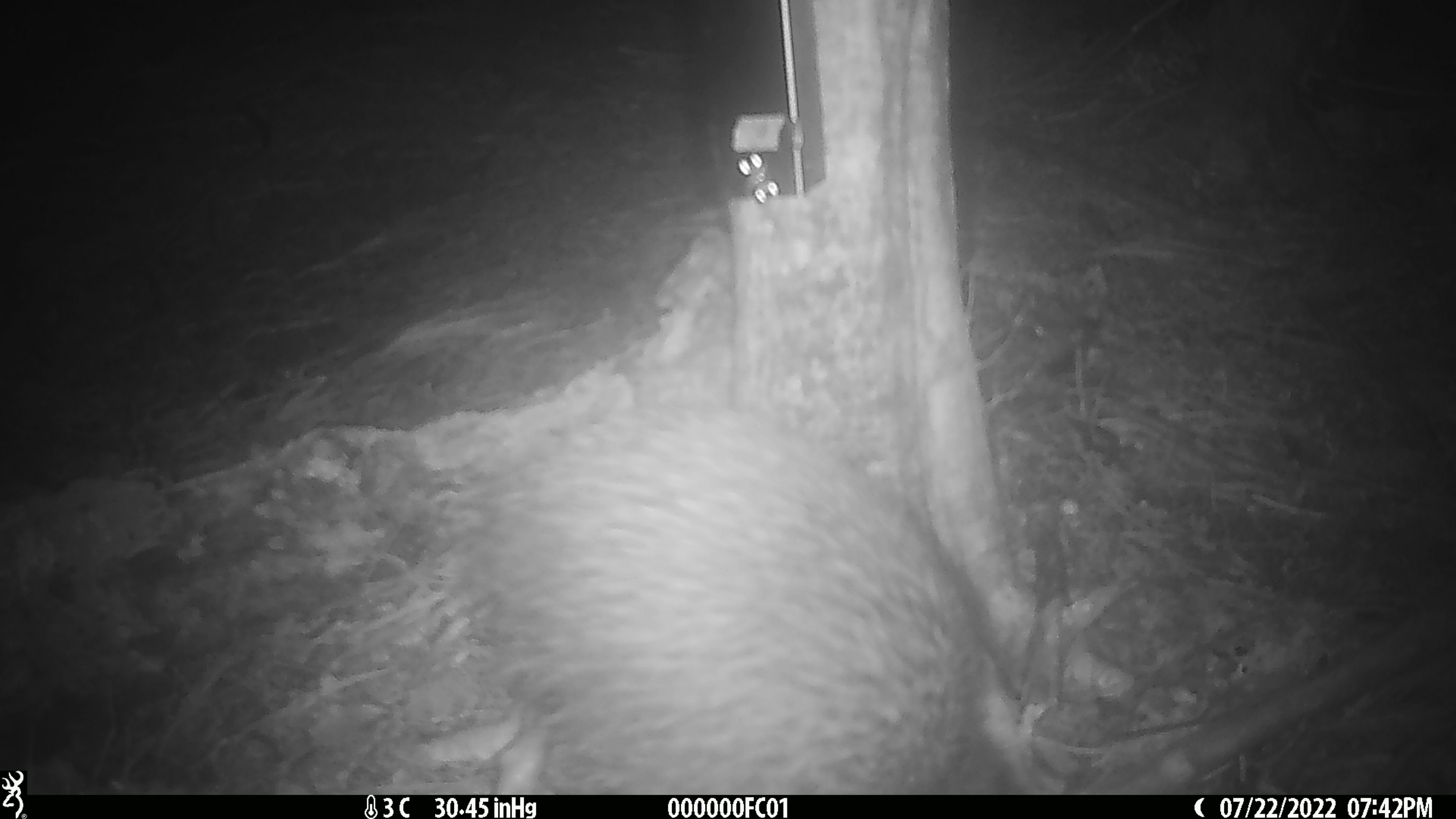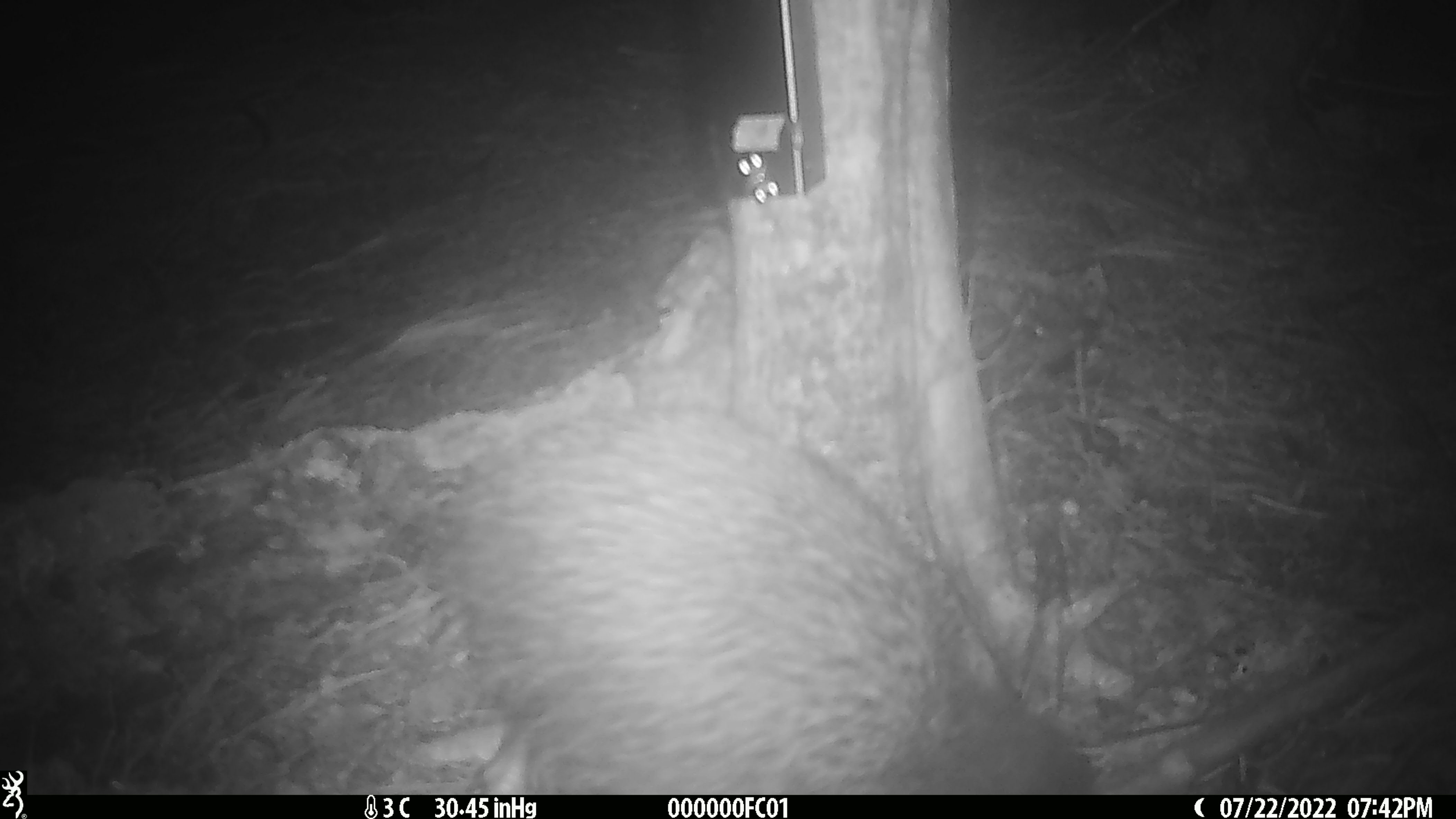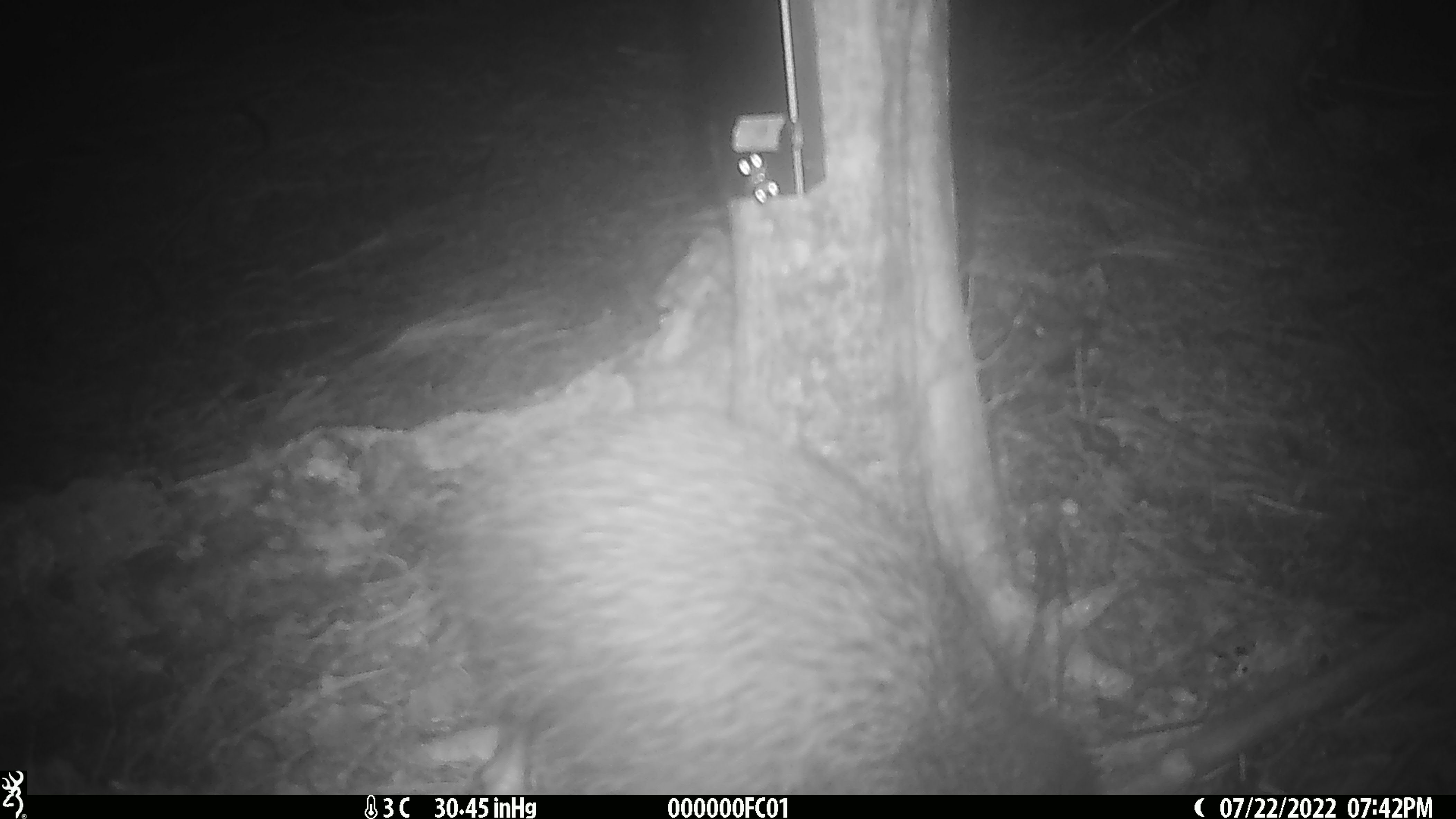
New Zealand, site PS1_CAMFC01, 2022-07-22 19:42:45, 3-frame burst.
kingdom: Animalia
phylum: Chordata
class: Aves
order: Apterygiformes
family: Apterygidae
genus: Apteryx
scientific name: Apteryx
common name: kiwi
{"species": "kiwi (Apteryx)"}